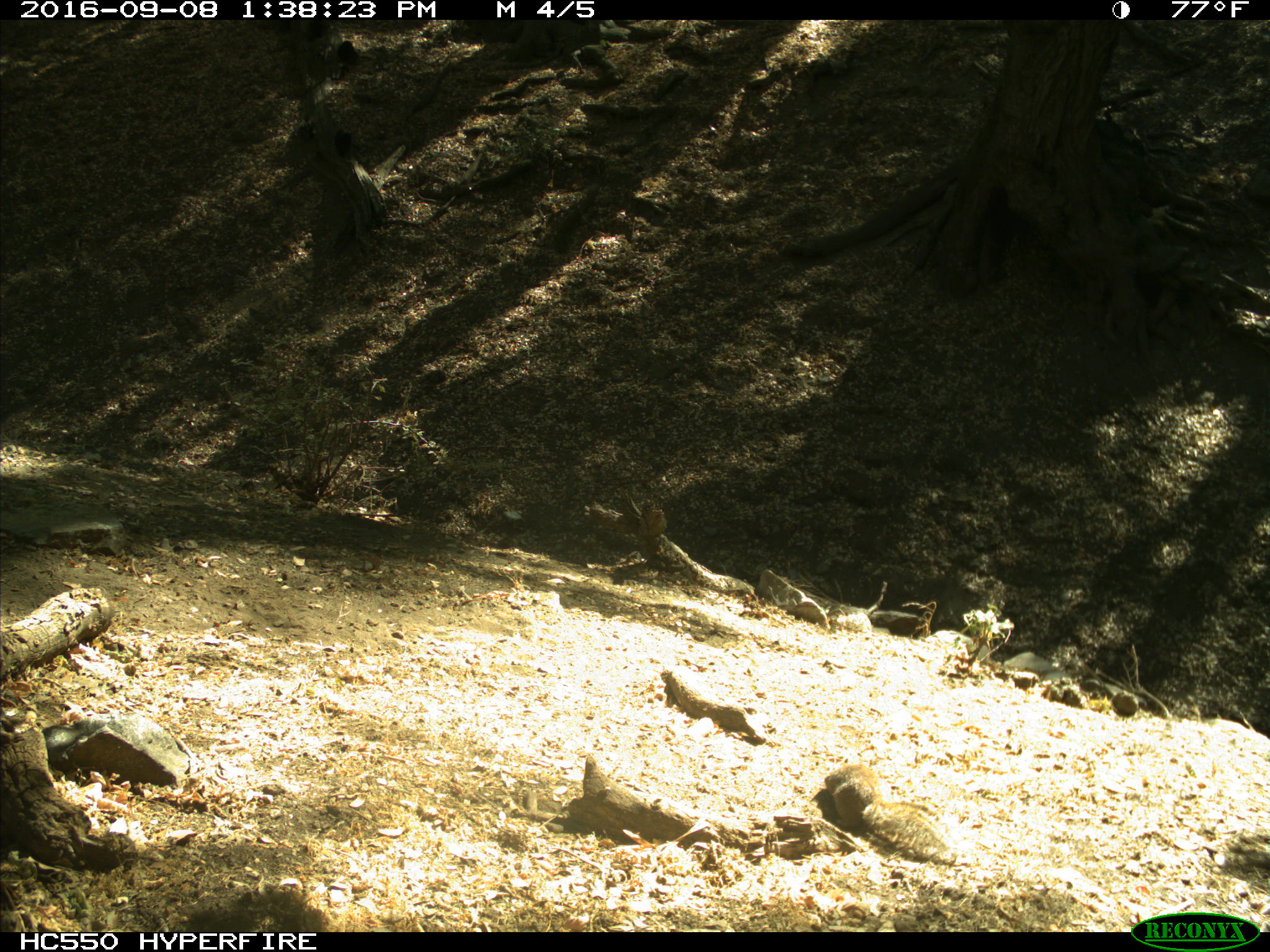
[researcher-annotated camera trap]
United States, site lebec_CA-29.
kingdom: Animalia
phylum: Chordata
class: Mammalia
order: Rodentia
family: Sciuridae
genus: Otospermophilus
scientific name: Otospermophilus beecheyi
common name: california ground squirrel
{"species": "Otospermophilus beecheyi (california ground squirrel)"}